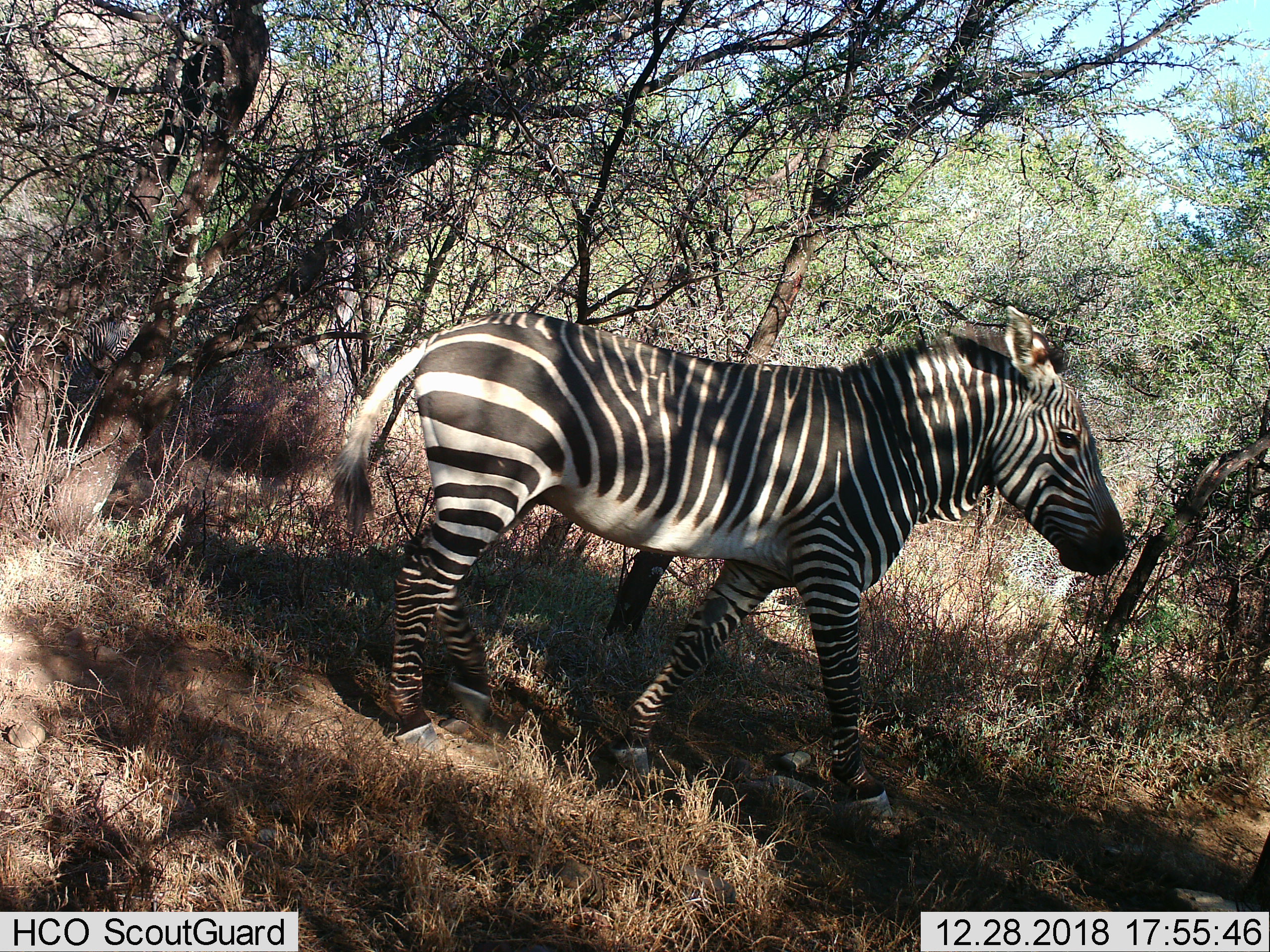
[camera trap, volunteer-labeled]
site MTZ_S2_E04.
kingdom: Animalia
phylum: Chordata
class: Mammalia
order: Perissodactyla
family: Equidae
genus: Equus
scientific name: Equus zebra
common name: mountain zebra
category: zebramountain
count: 1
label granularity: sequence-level